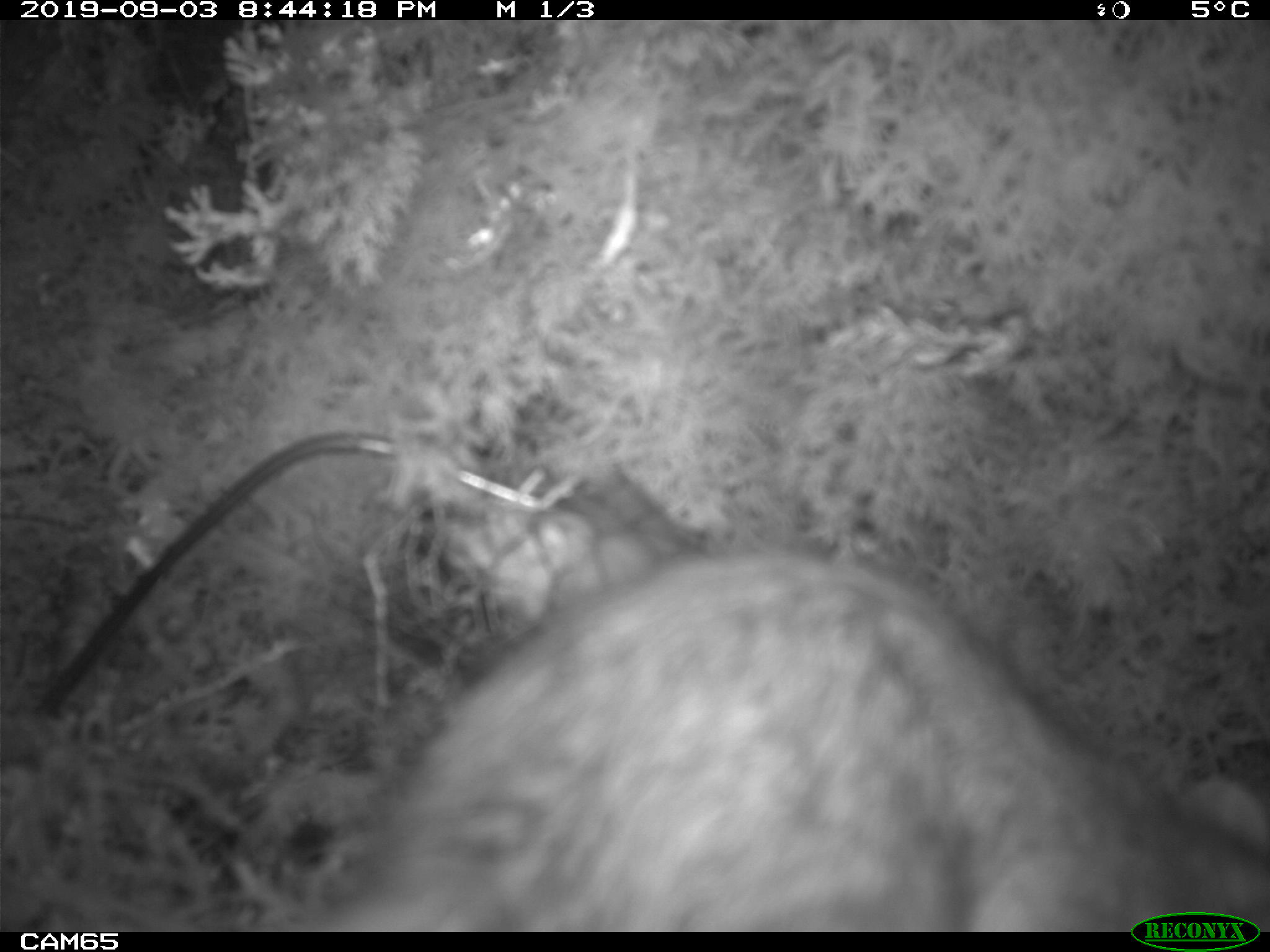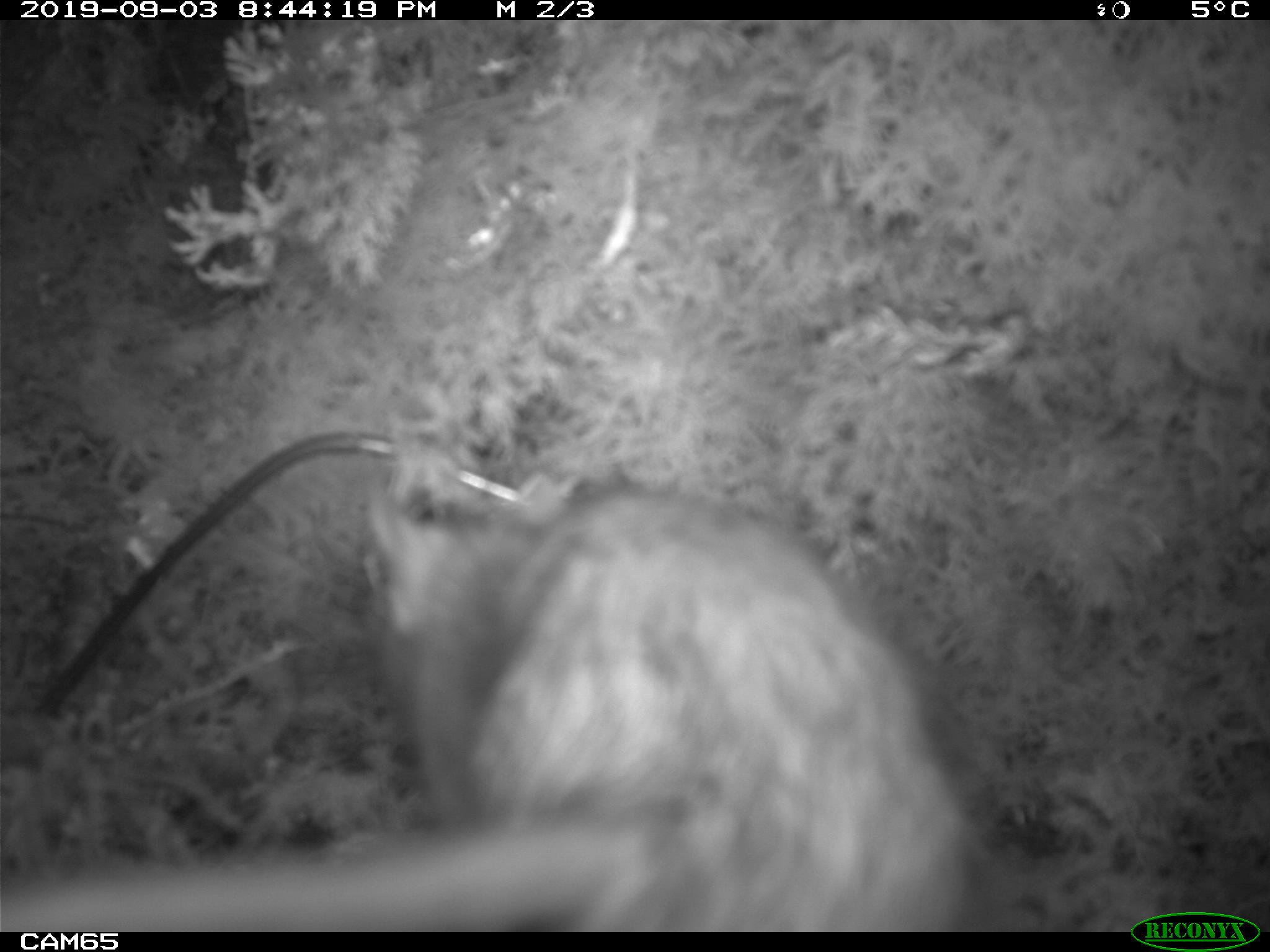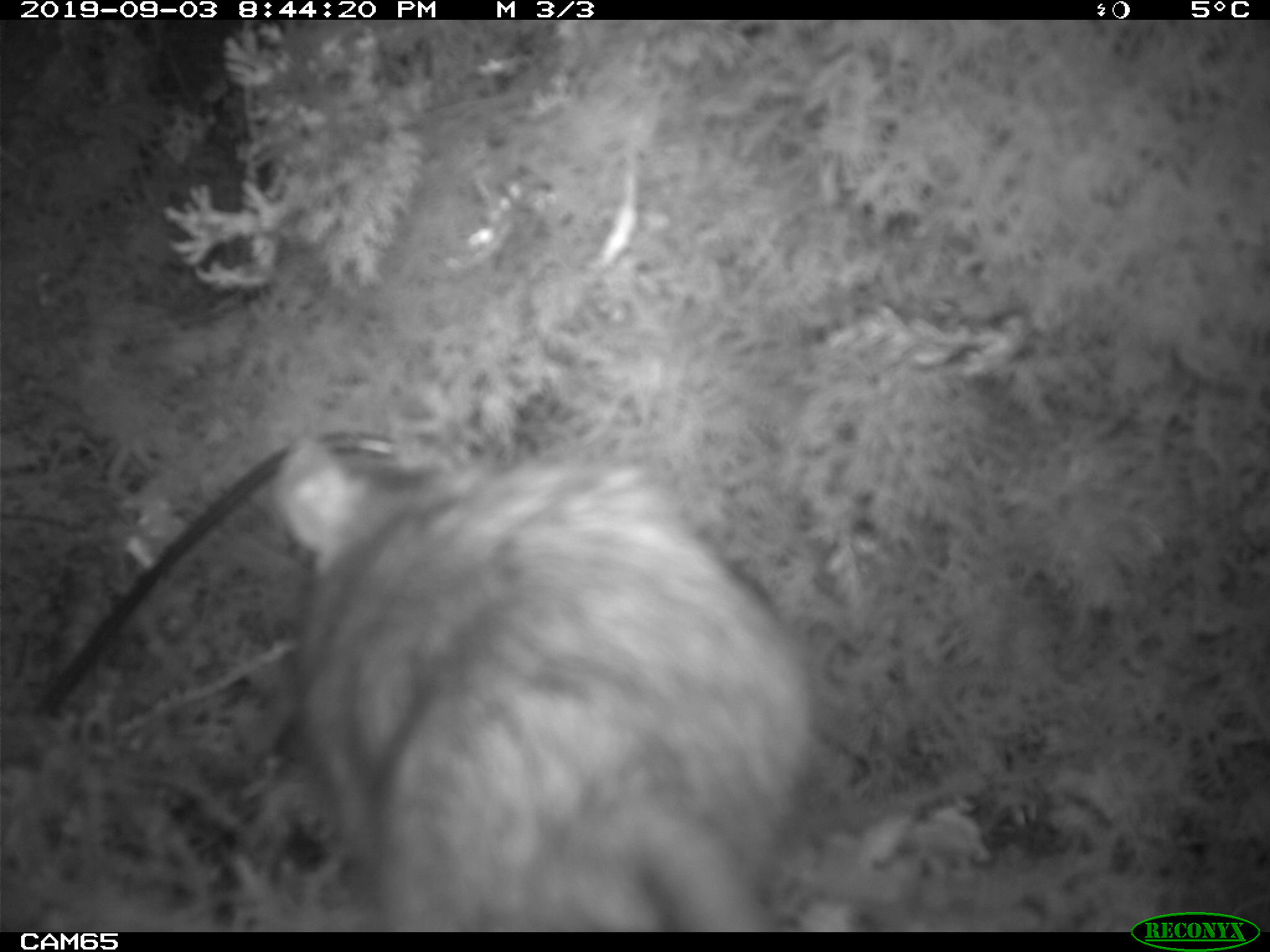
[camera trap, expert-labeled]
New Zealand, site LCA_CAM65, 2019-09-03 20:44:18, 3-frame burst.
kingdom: Animalia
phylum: Chordata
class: Mammalia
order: Rodentia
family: Muridae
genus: Rattus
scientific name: Rattus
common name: rat